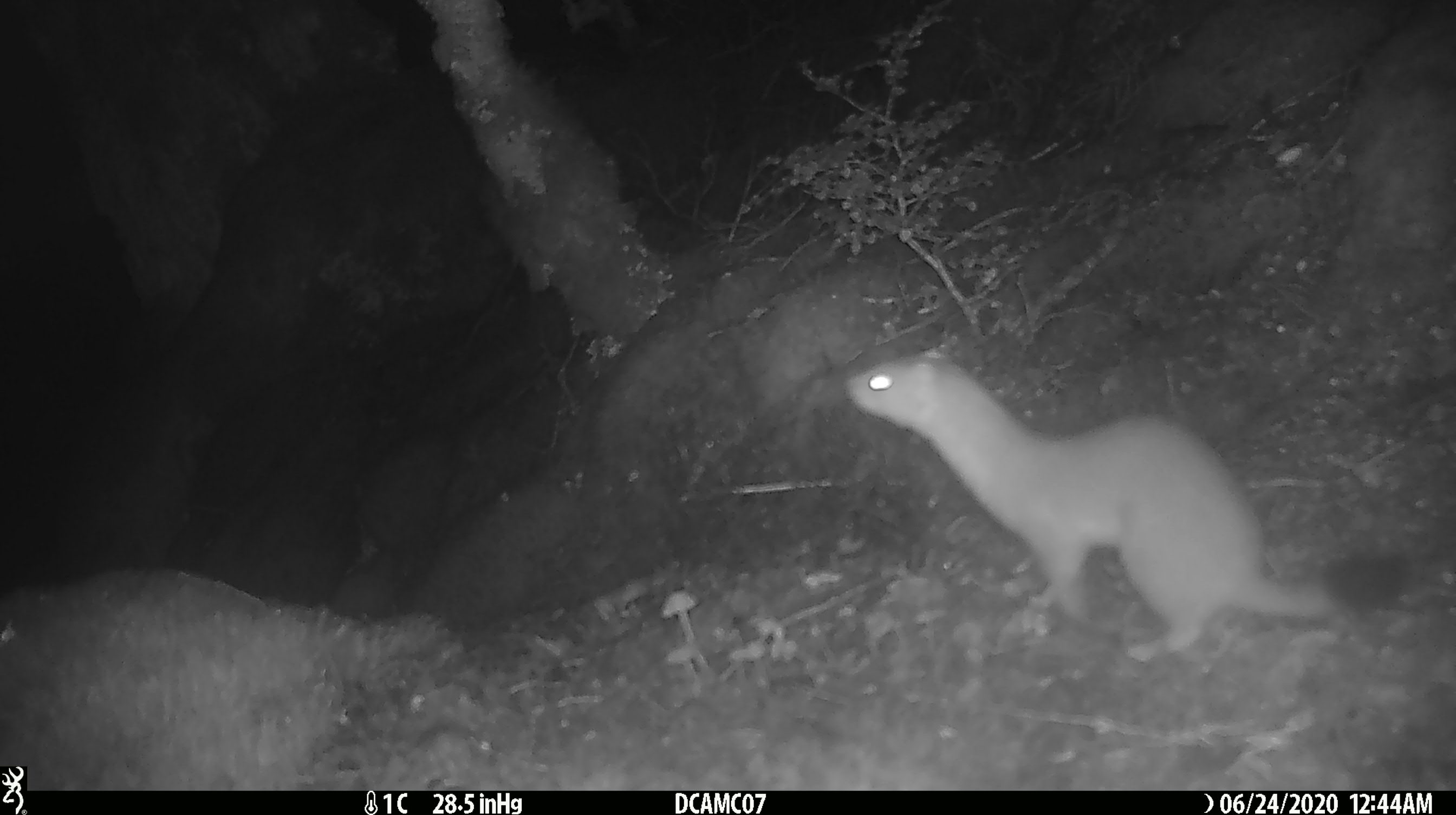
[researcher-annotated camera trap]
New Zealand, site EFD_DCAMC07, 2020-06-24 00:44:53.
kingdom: Animalia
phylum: Chordata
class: Mammalia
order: Carnivora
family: Mustelidae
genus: Mustela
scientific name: Mustela erminea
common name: stoat